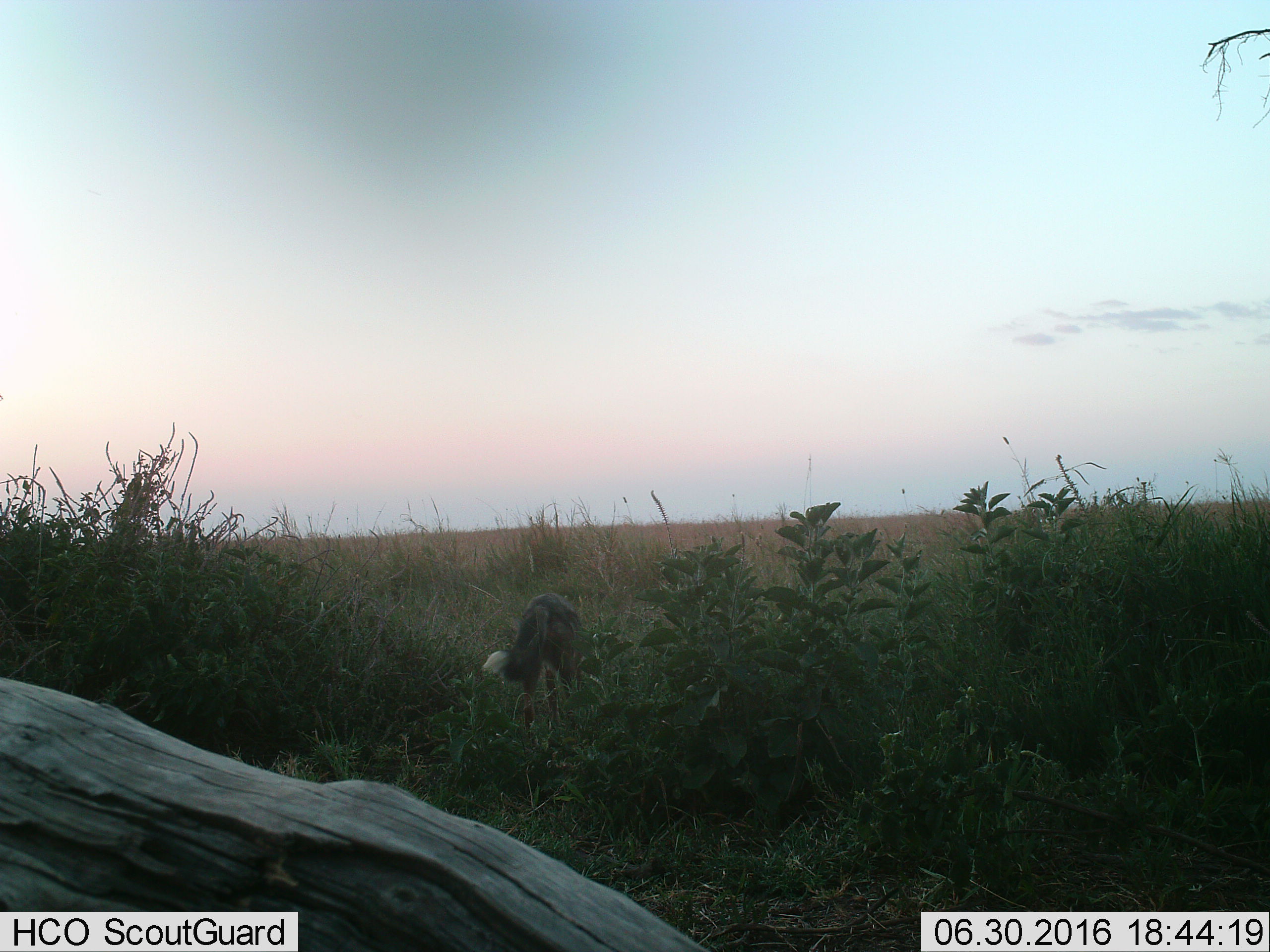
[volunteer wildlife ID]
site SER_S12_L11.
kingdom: Animalia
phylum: Chordata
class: Mammalia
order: Carnivora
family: Canidae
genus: Lupulella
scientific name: Lupulella mesomelas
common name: black-backed jackal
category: jackalblackbacked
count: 1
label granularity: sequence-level